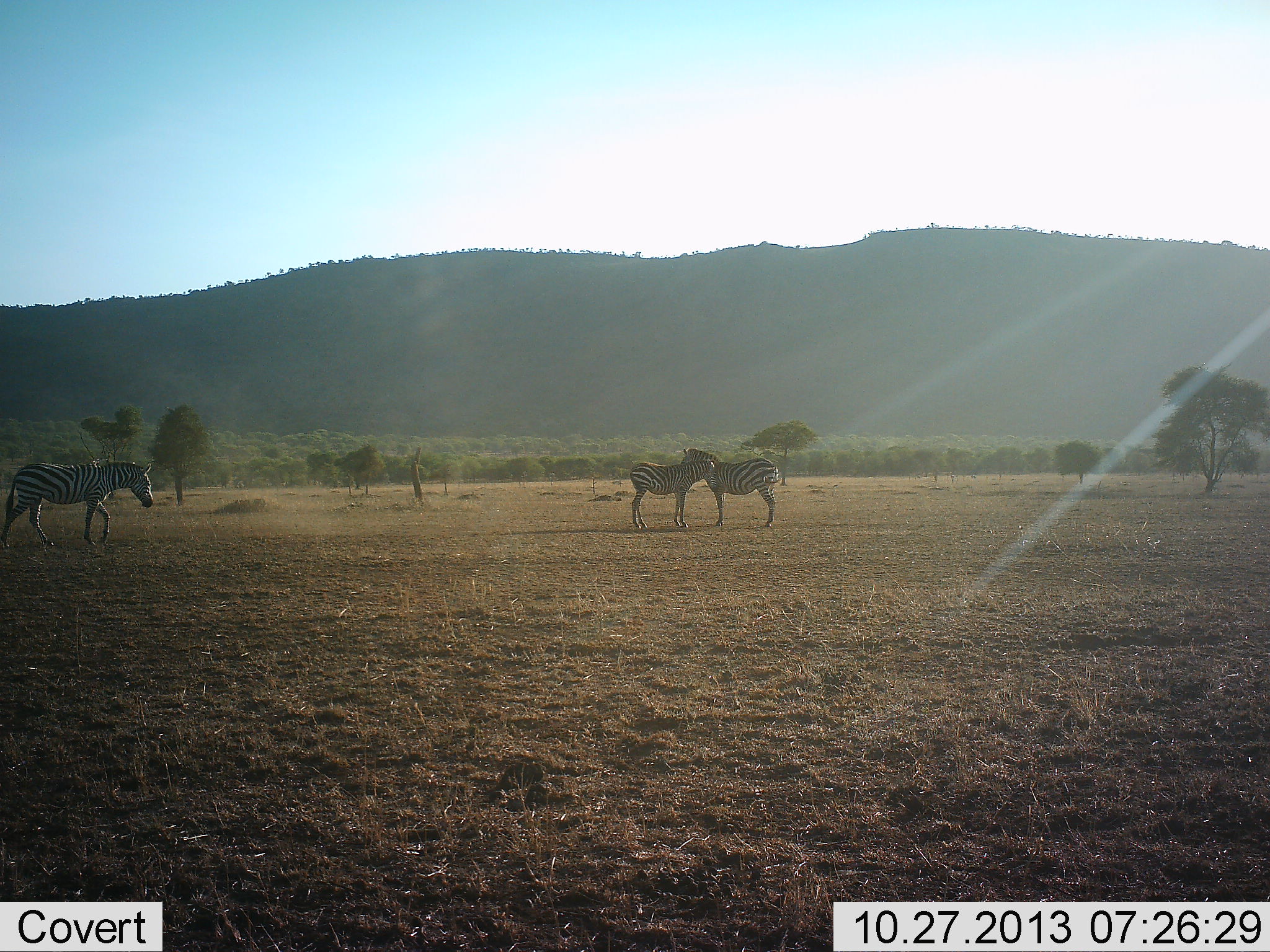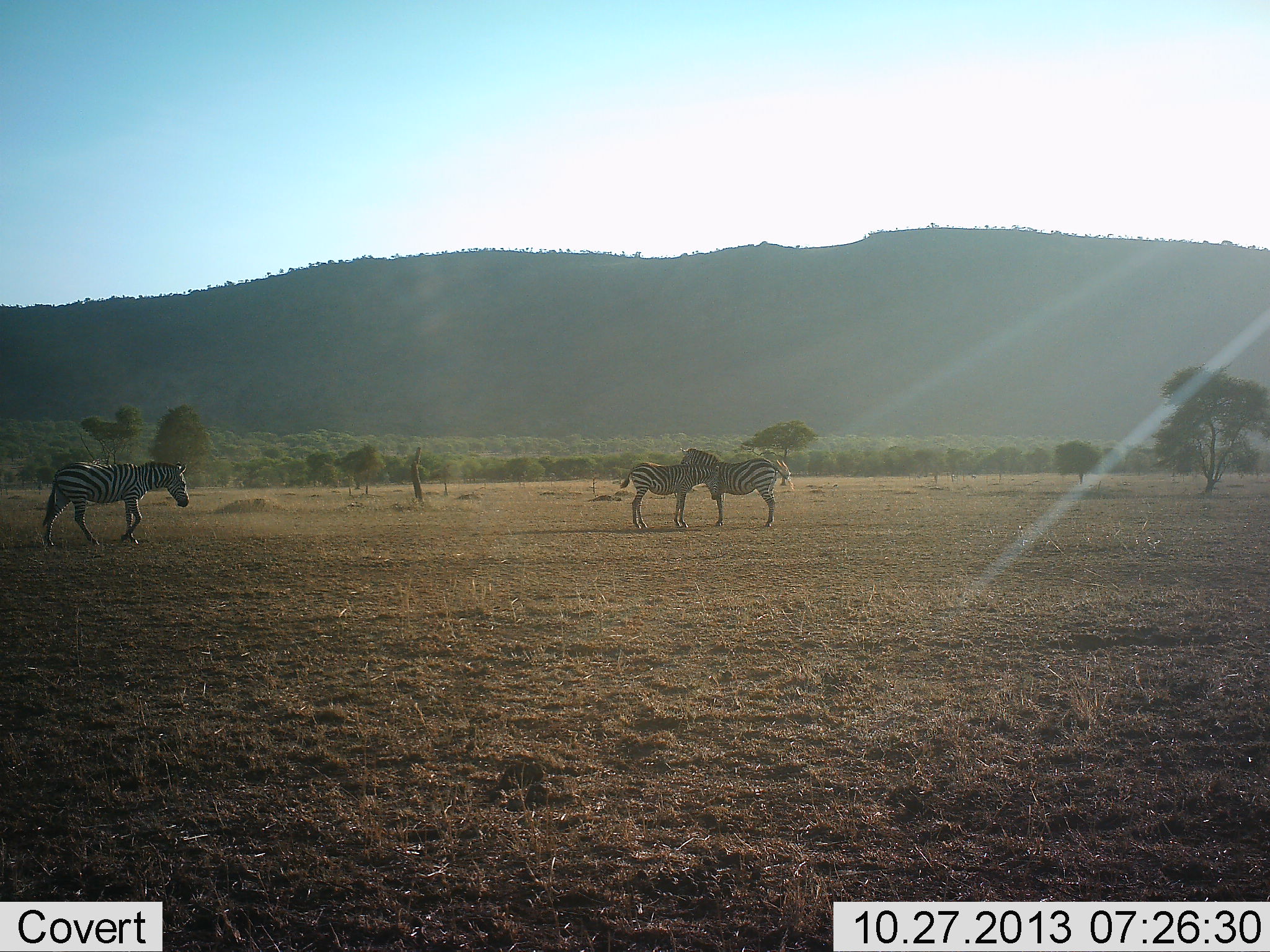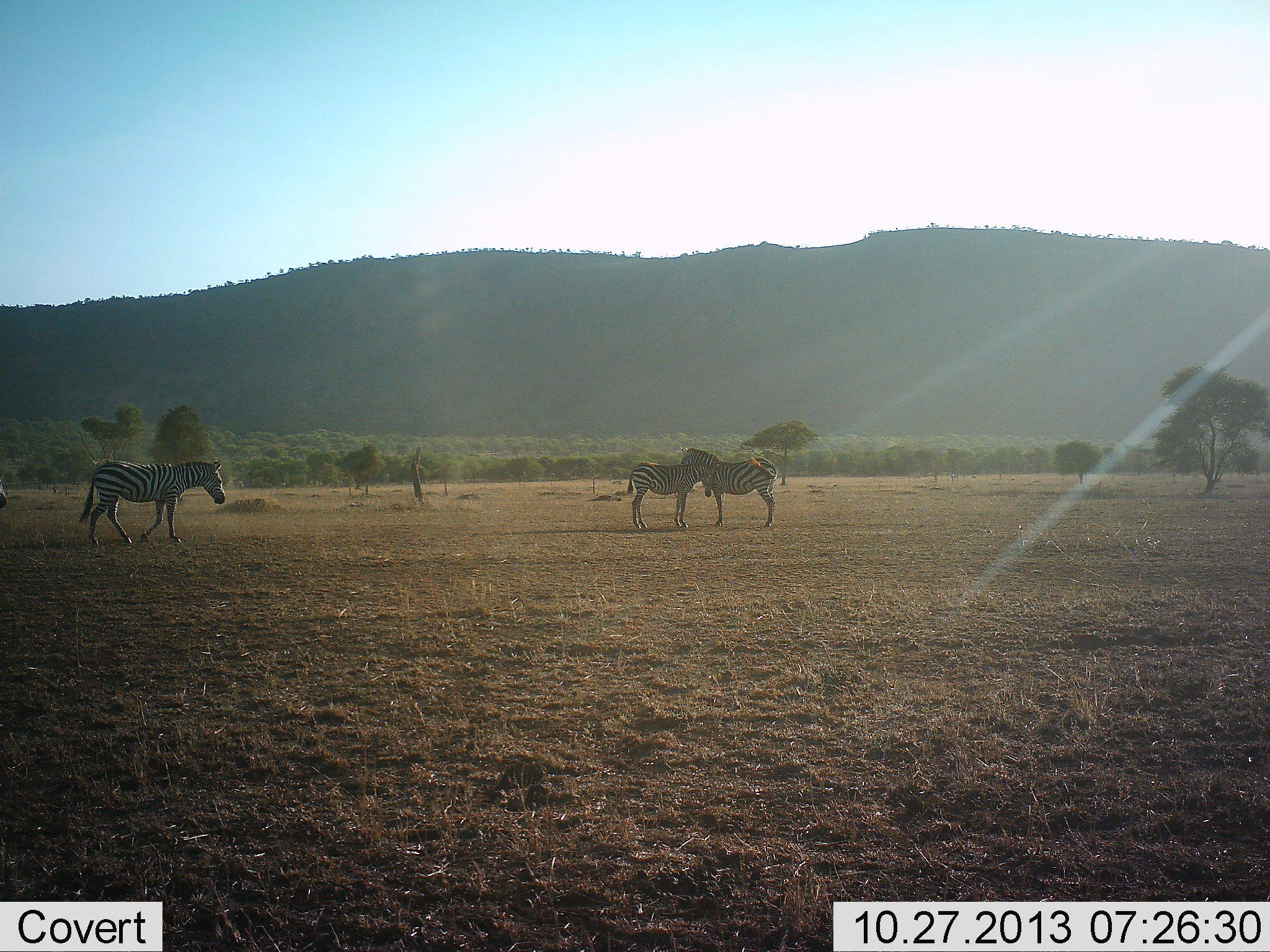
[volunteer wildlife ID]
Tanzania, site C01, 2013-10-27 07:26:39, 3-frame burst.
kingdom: Animalia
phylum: Chordata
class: Mammalia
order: Perissodactyla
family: Equidae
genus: Equus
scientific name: Equus quagga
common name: plains zebra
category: zebra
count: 3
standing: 60%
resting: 0%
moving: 90%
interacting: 80%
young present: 10%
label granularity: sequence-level